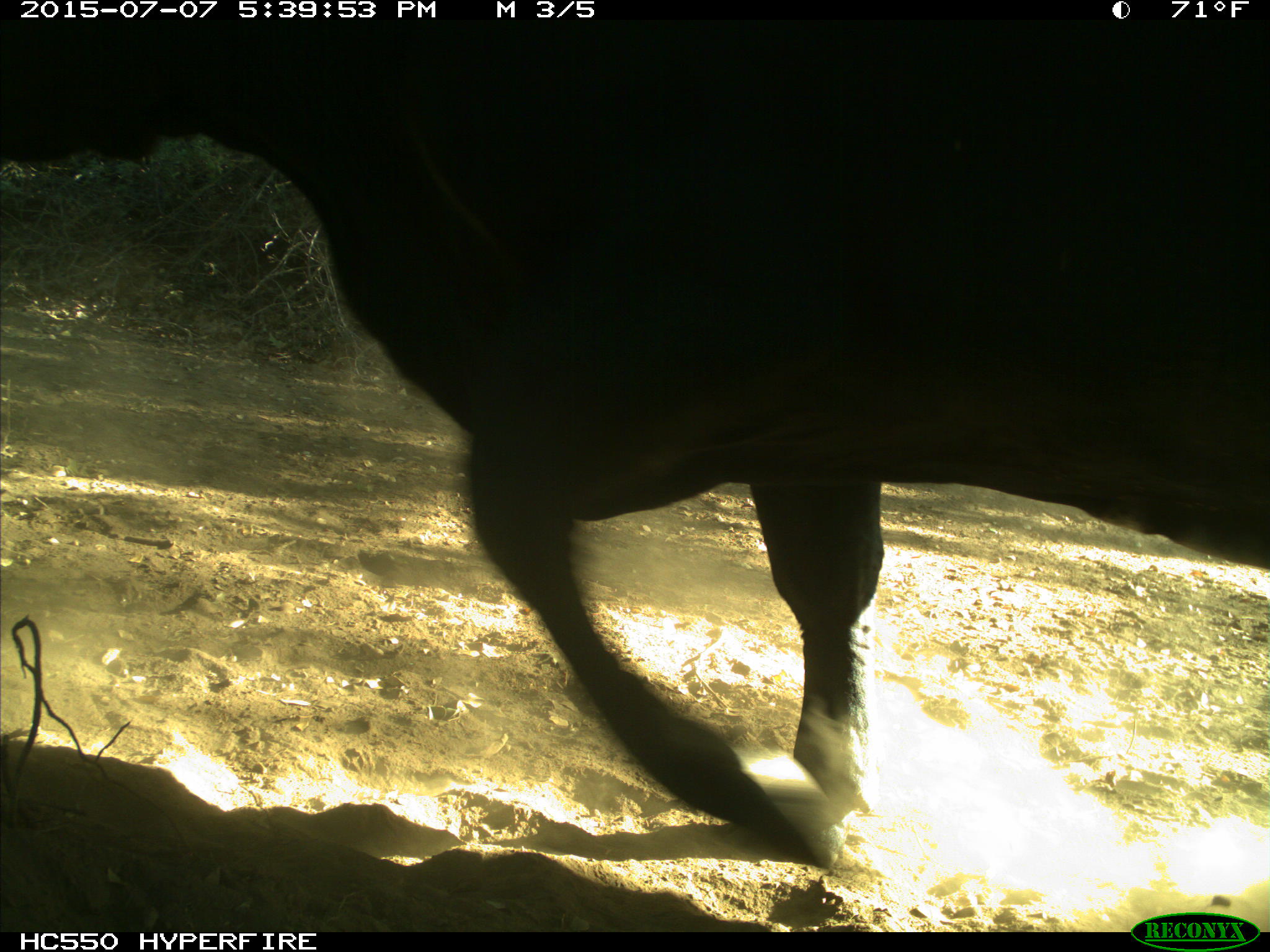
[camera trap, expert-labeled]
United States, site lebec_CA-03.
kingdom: Animalia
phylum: Chordata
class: Mammalia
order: Artiodactyla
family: Bovidae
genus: Bos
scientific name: Bos taurus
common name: domestic cow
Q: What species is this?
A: Bos taurus (domestic cow).